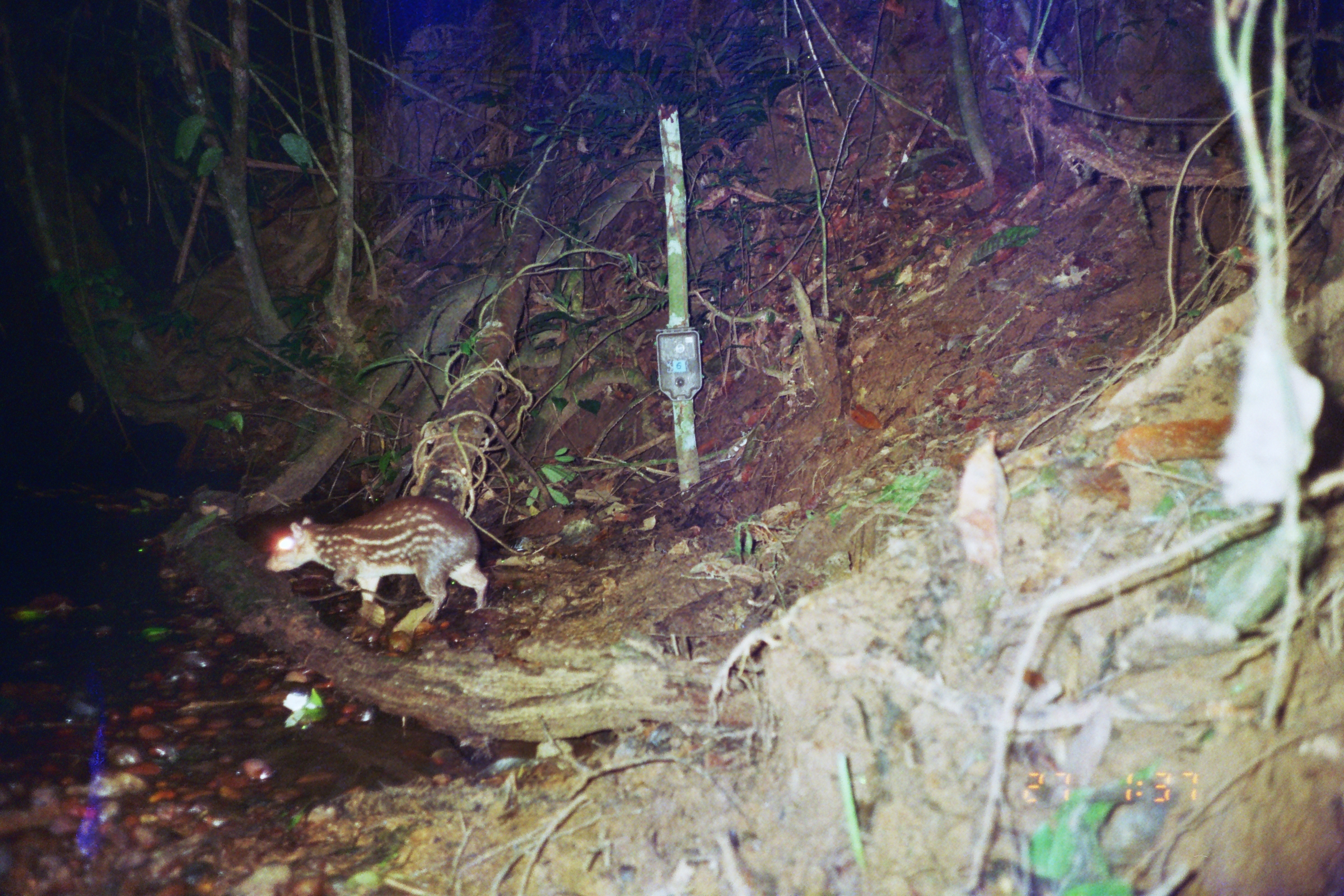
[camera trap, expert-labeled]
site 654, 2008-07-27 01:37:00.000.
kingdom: Animalia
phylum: Chordata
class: Mammalia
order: Rodentia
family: Cuniculidae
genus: Cuniculus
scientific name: Cuniculus paca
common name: spotted paca